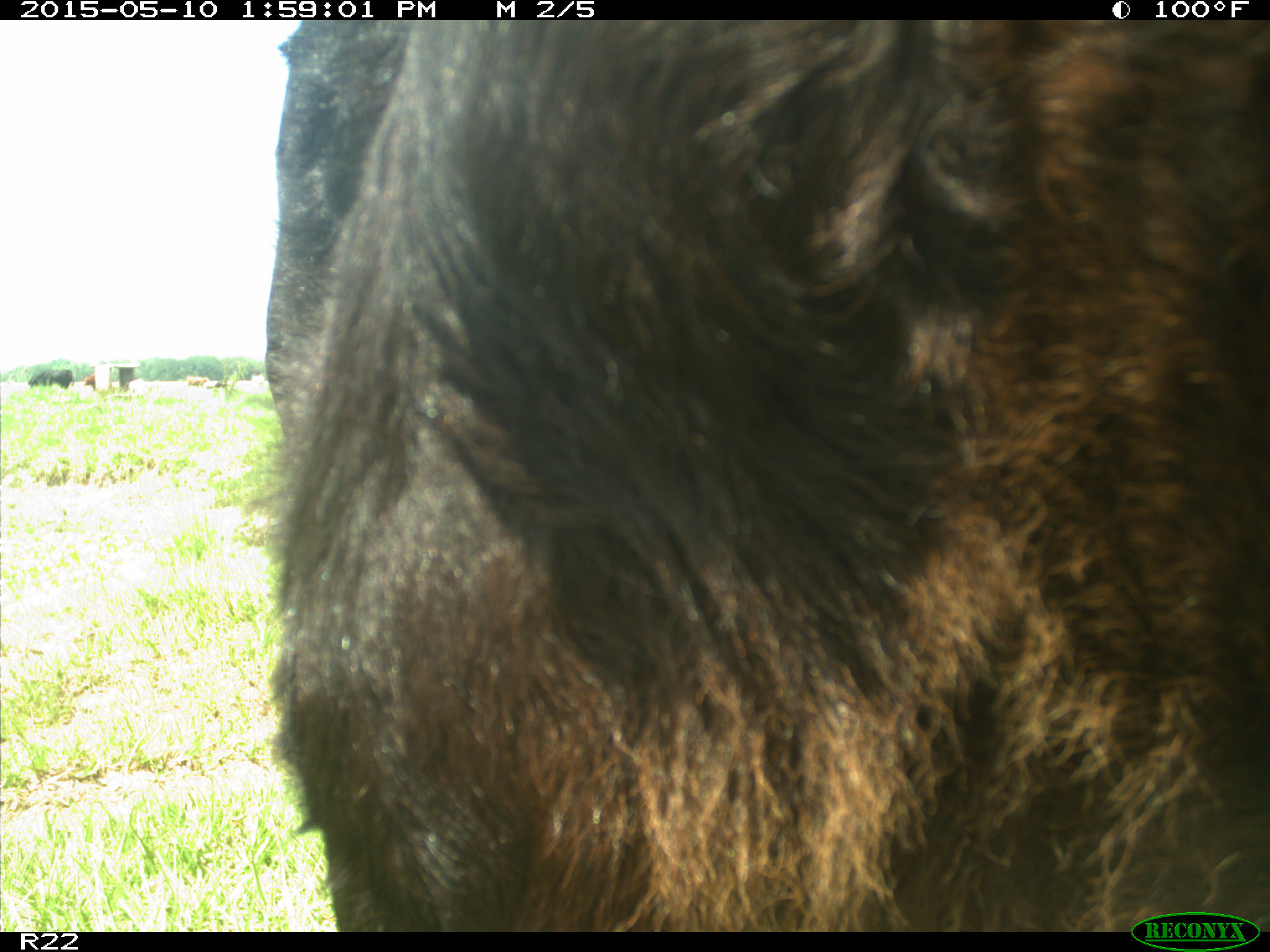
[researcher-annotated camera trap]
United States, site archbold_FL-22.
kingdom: Animalia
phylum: Chordata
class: Mammalia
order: Artiodactyla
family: Bovidae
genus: Bos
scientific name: Bos taurus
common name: domestic cow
Bos taurus (domestic cow).